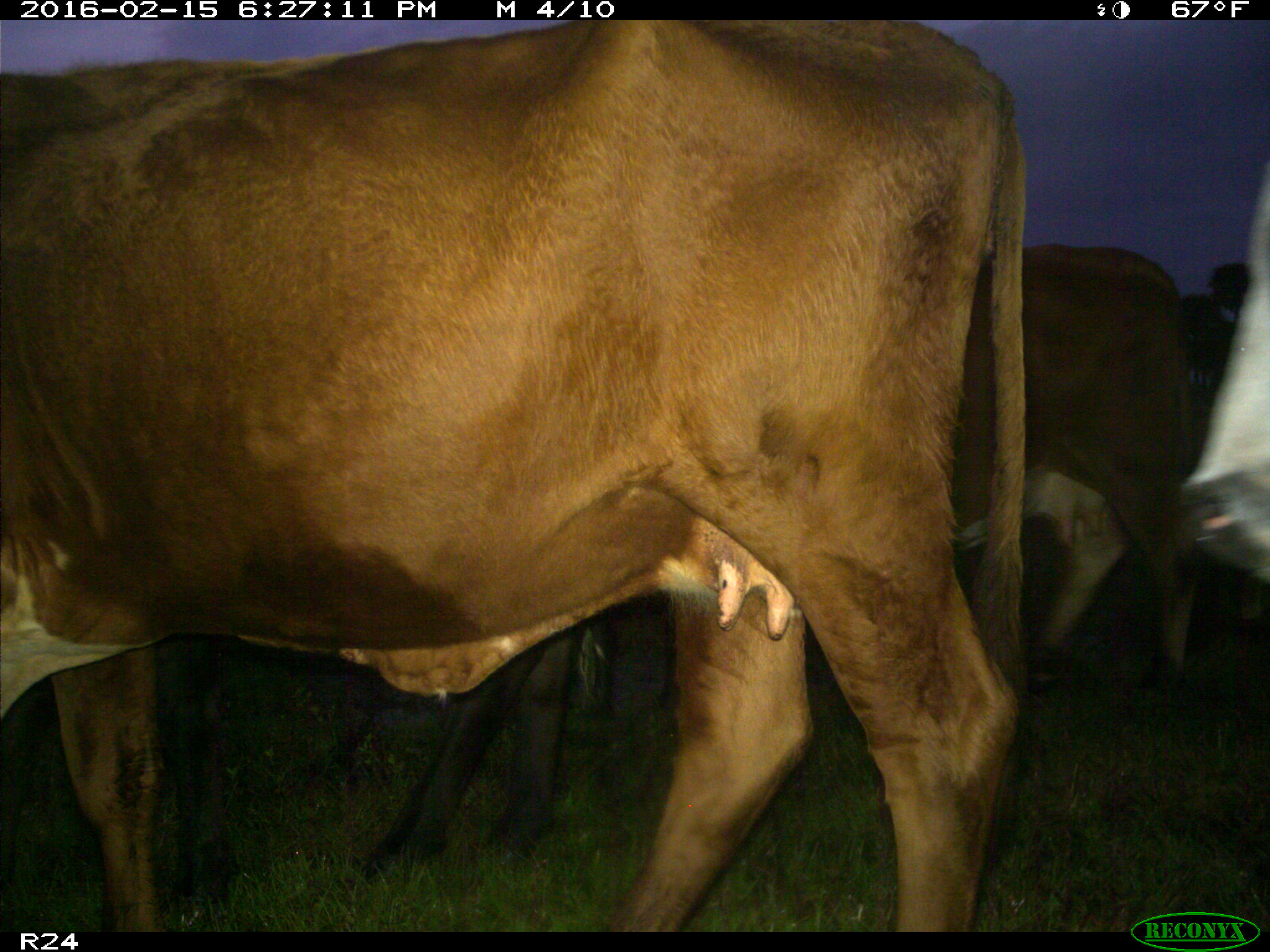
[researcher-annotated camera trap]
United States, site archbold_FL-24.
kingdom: Animalia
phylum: Chordata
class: Mammalia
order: Artiodactyla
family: Bovidae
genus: Bos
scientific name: Bos taurus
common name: domestic cow